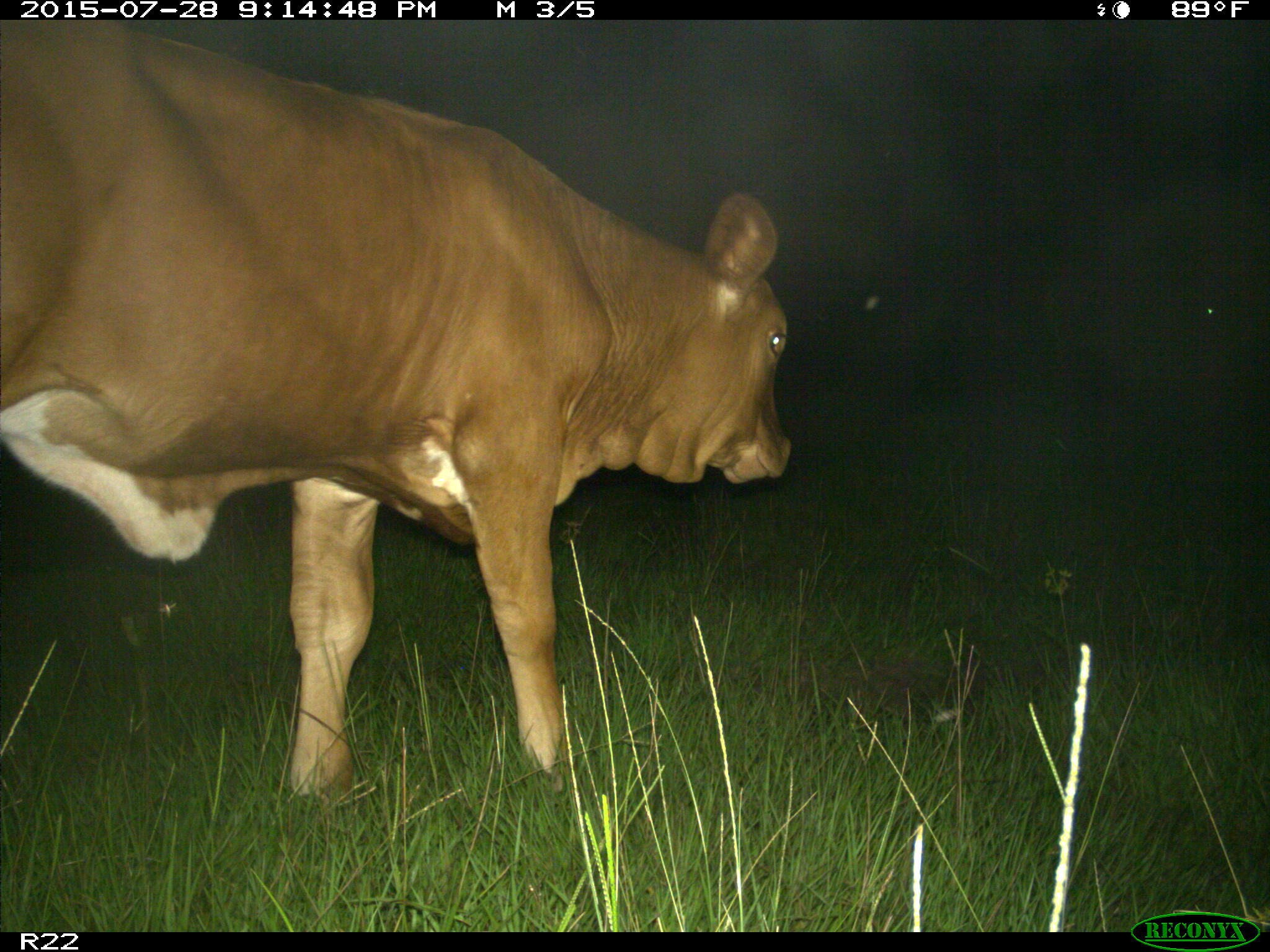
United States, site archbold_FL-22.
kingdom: Animalia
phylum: Chordata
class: Mammalia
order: Artiodactyla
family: Bovidae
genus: Bos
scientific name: Bos taurus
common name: domestic cow